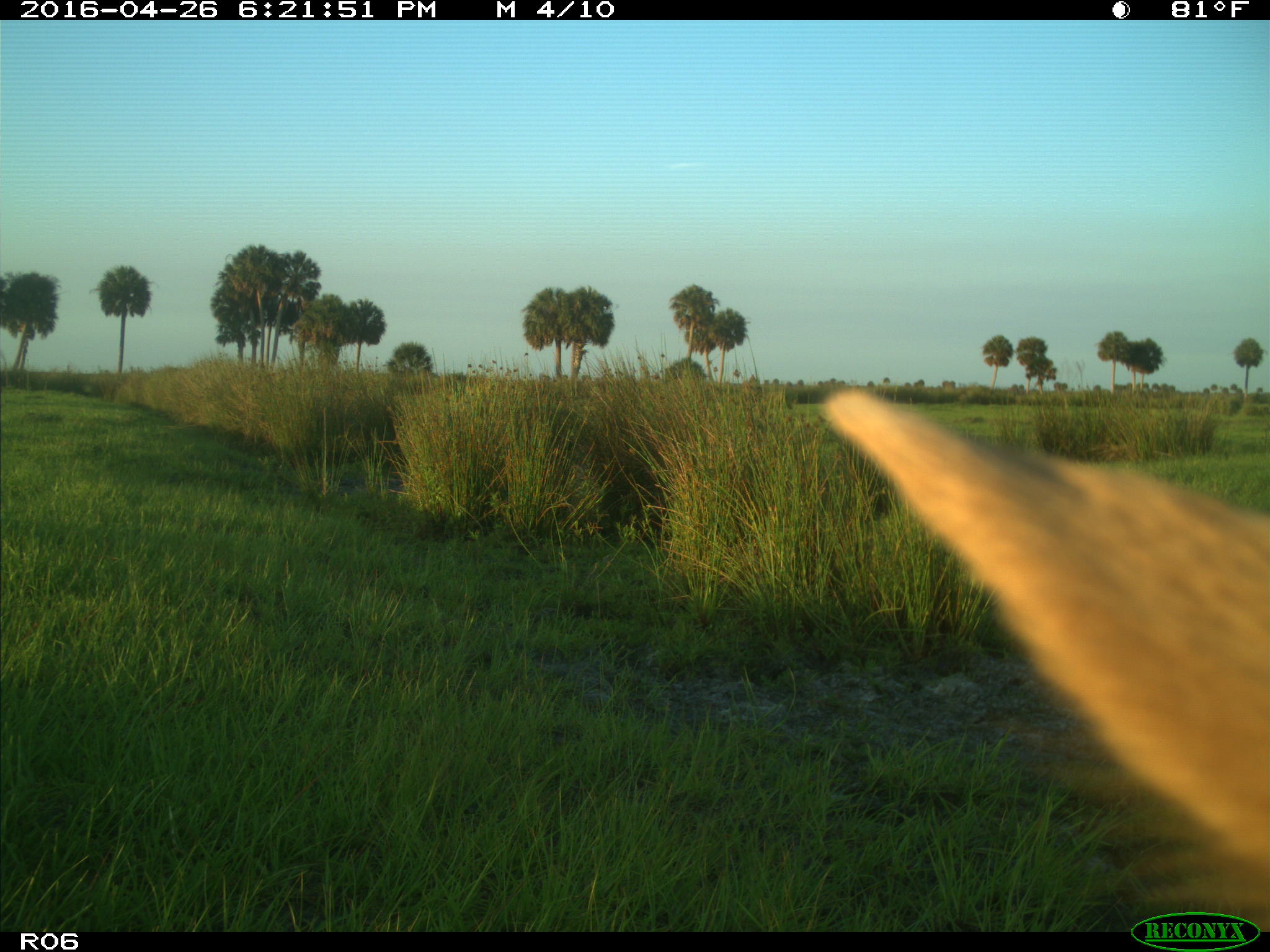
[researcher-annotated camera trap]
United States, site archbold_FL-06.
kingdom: Animalia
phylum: Chordata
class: Mammalia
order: Artiodactyla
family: Bovidae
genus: Bos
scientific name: Bos taurus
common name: domestic cow